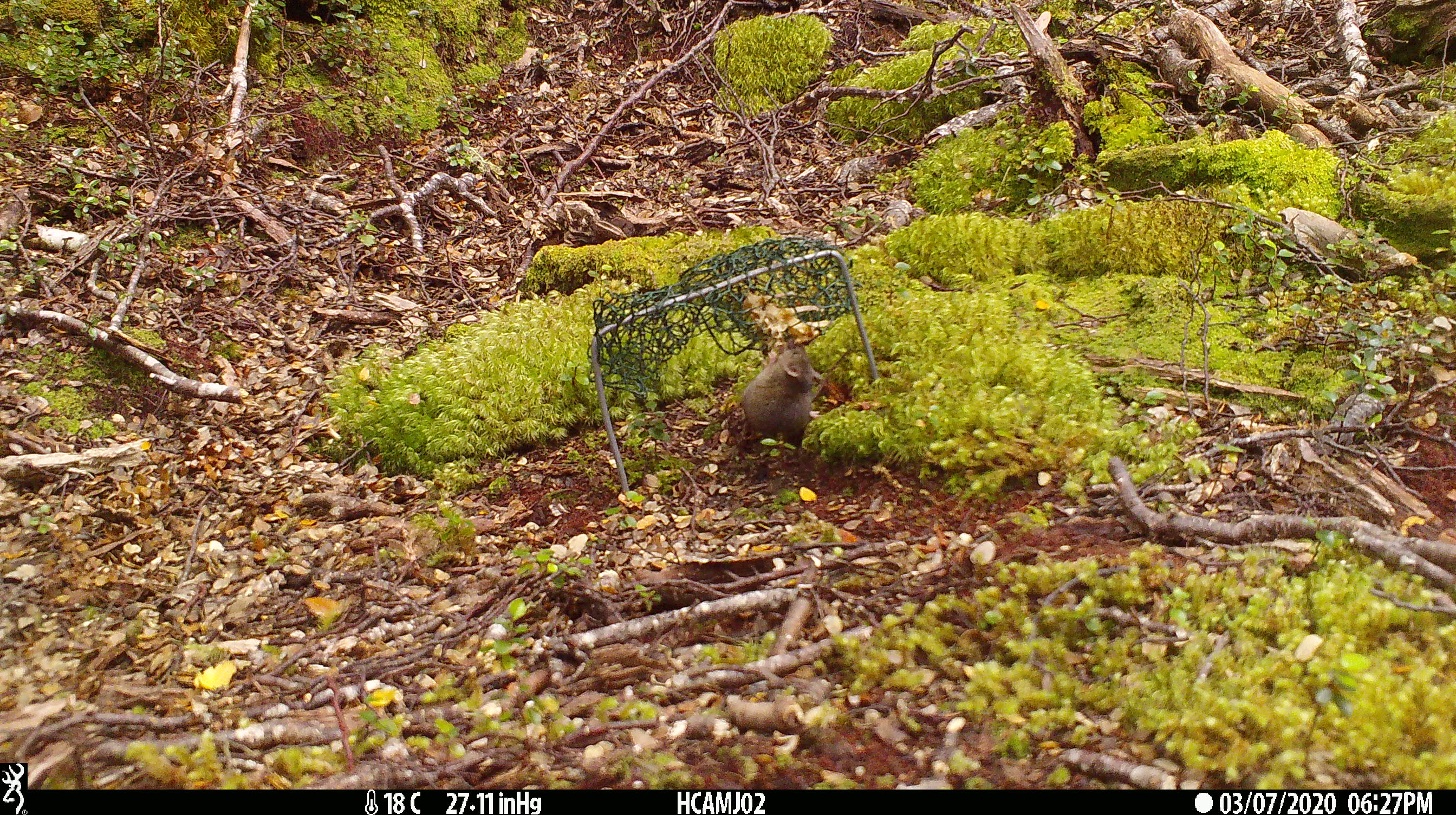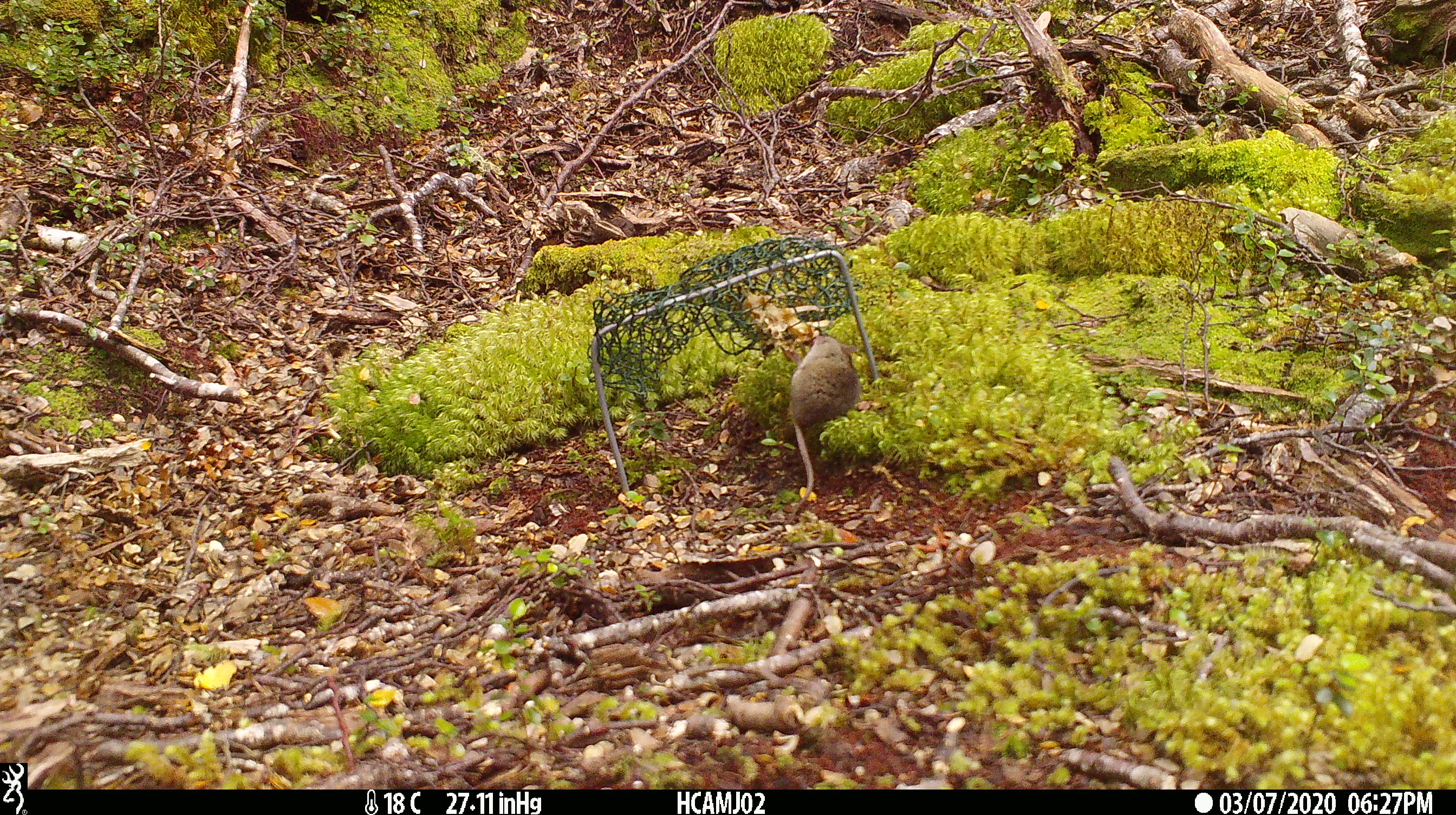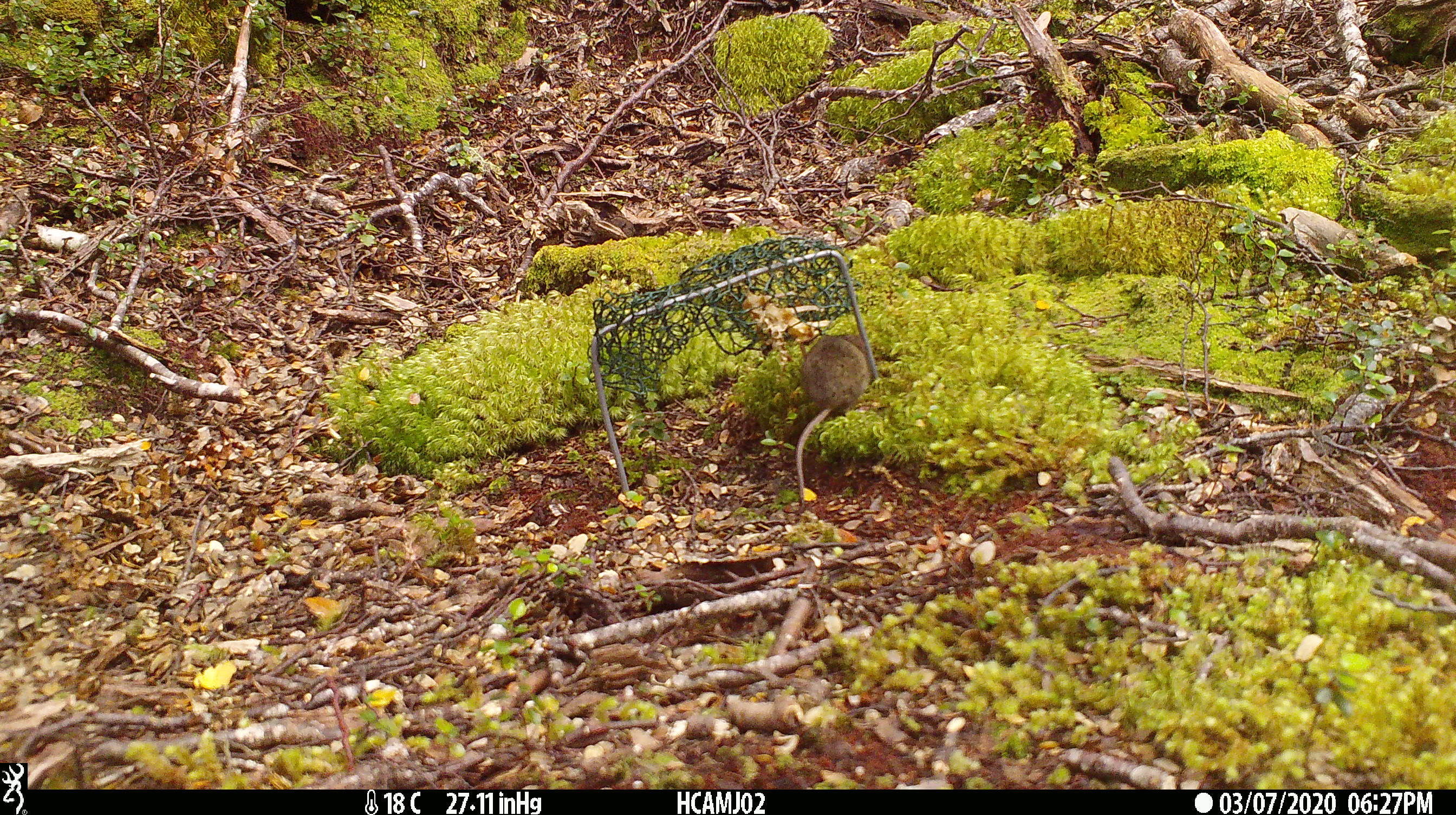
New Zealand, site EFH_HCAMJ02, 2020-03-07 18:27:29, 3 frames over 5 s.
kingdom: Animalia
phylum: Chordata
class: Mammalia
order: Rodentia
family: Muridae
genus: Mus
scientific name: Mus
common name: mouse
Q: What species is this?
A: Mouse (Mus).